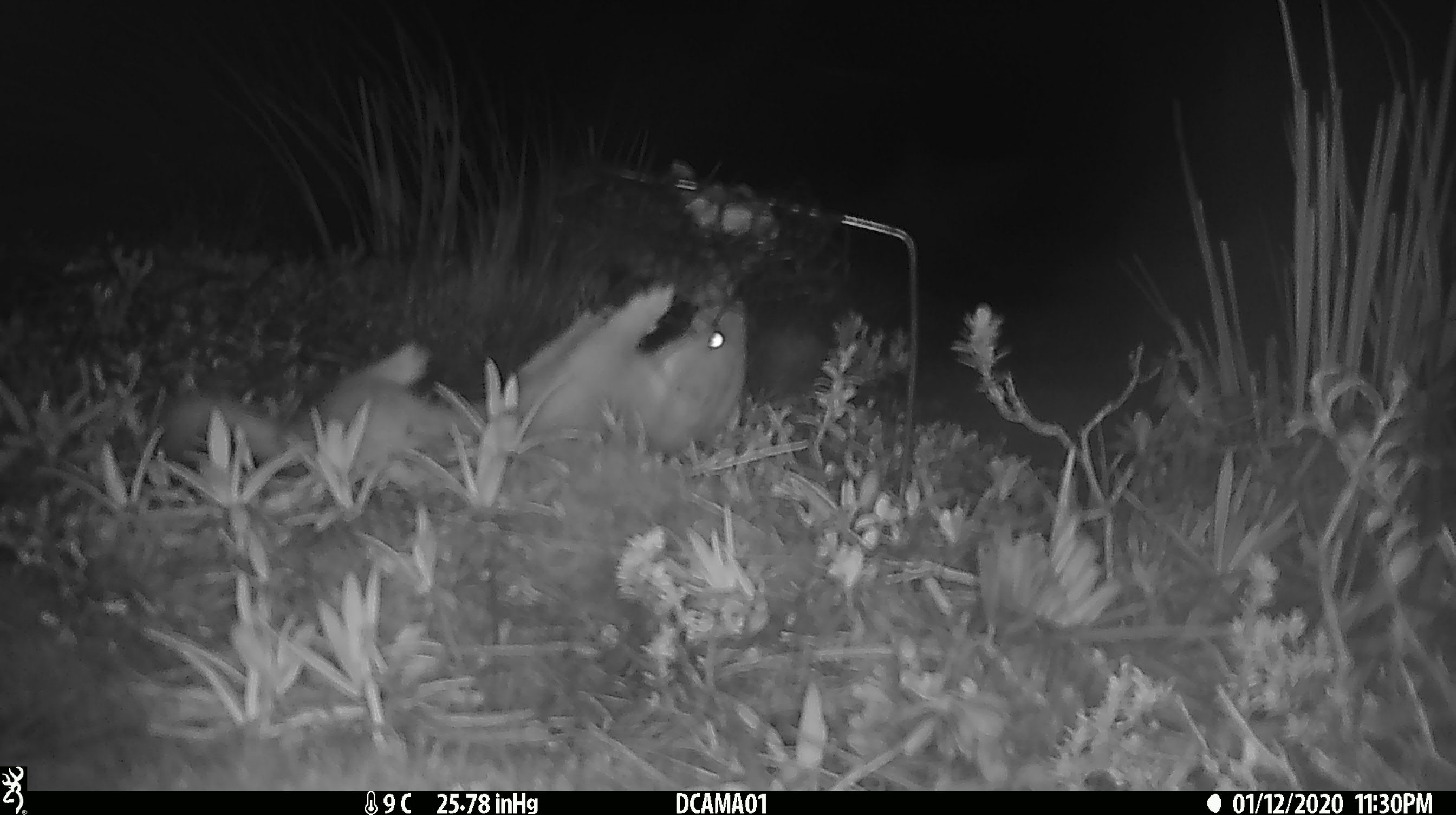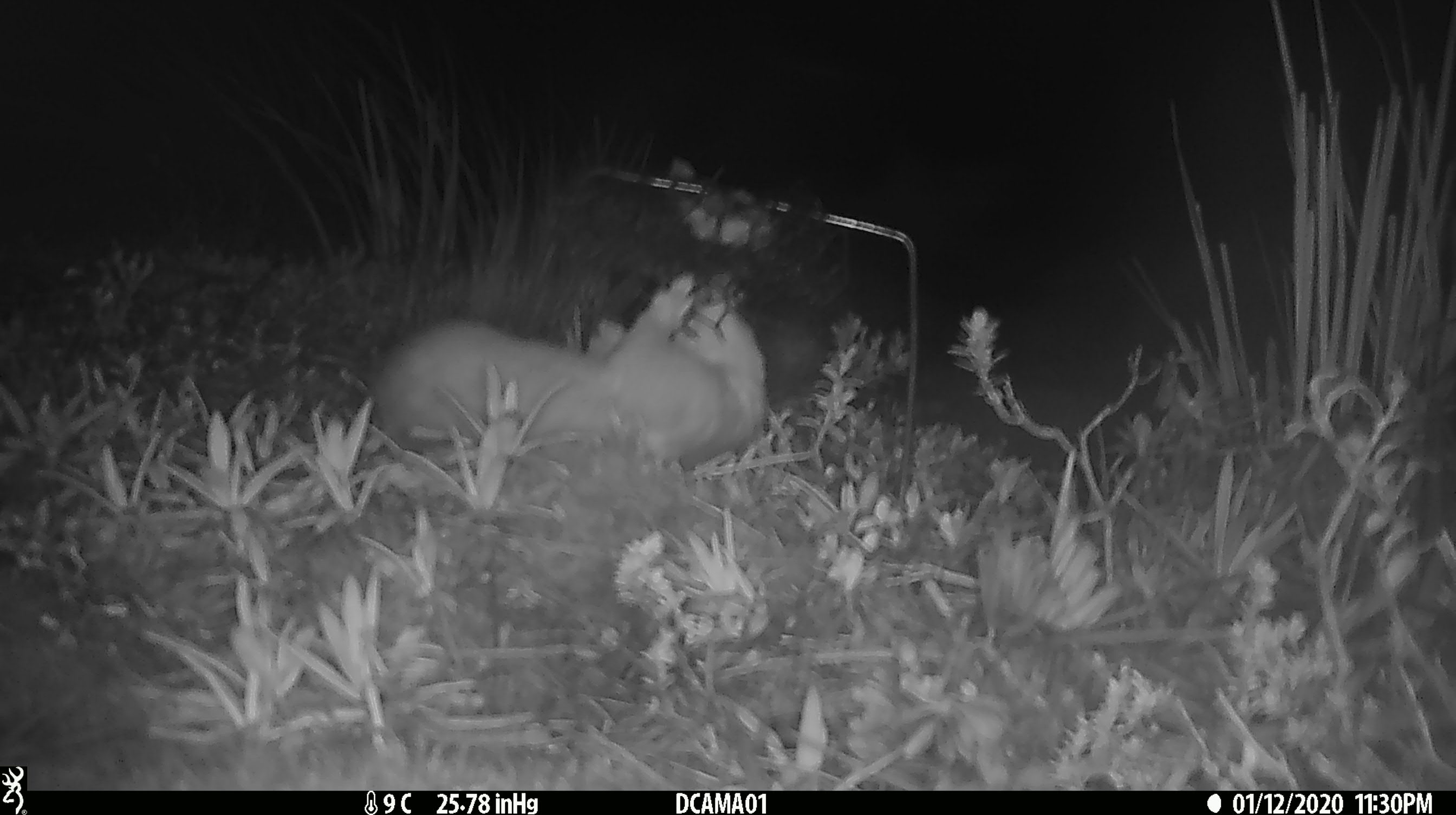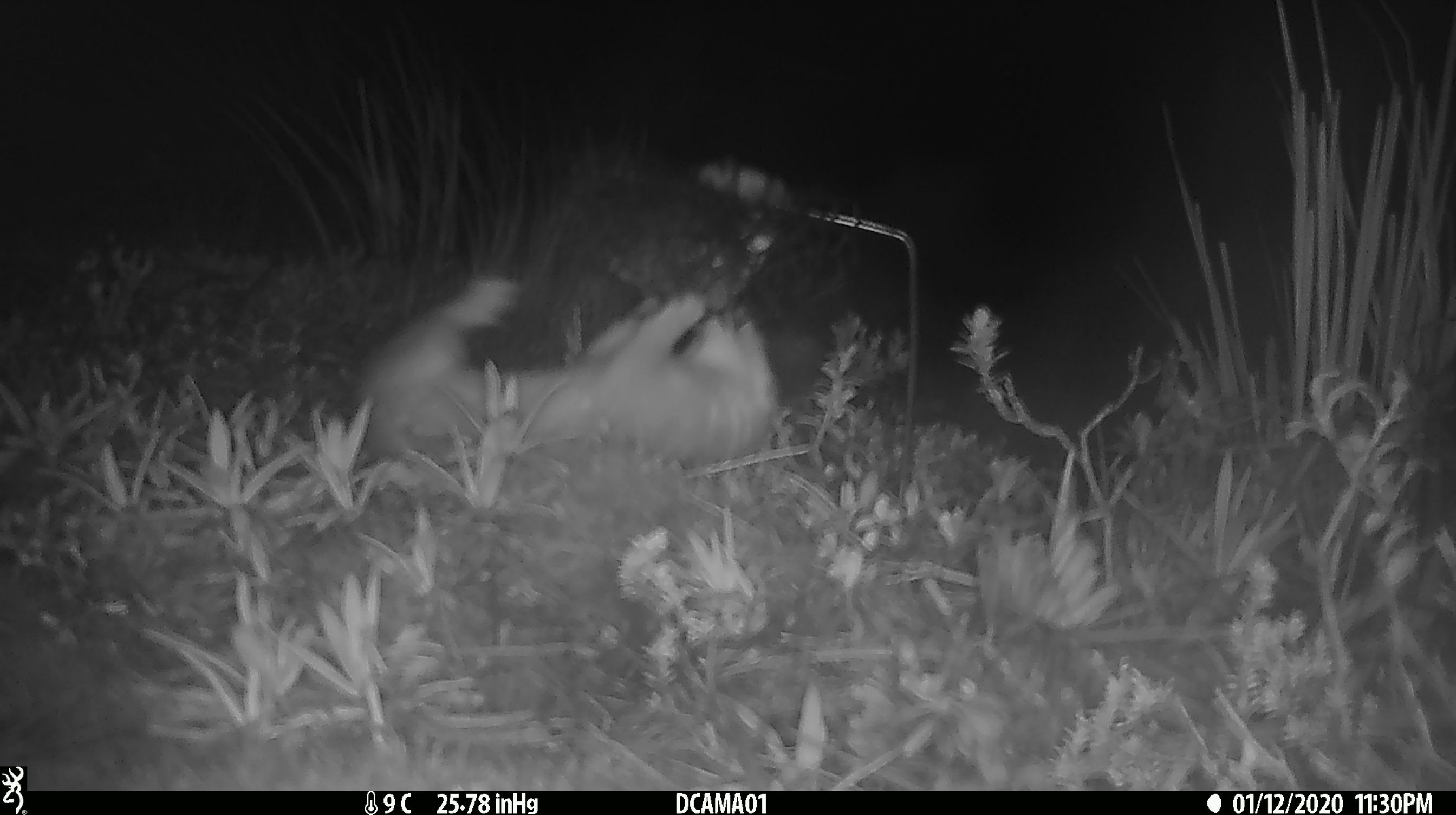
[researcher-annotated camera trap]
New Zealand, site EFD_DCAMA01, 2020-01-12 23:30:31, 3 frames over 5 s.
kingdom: Animalia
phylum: Chordata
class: Mammalia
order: Carnivora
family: Mustelidae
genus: Mustela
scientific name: Mustela erminea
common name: stoat